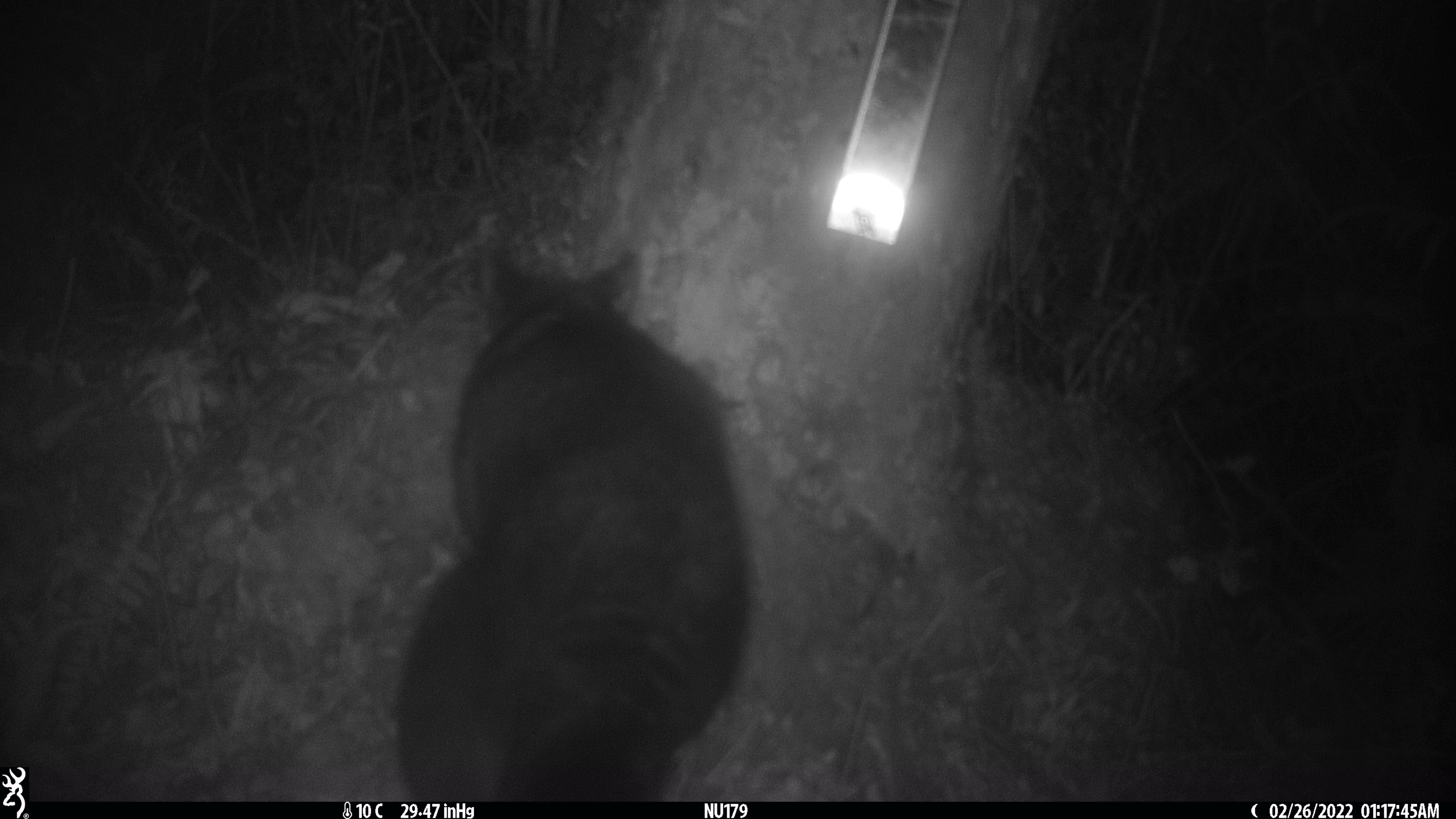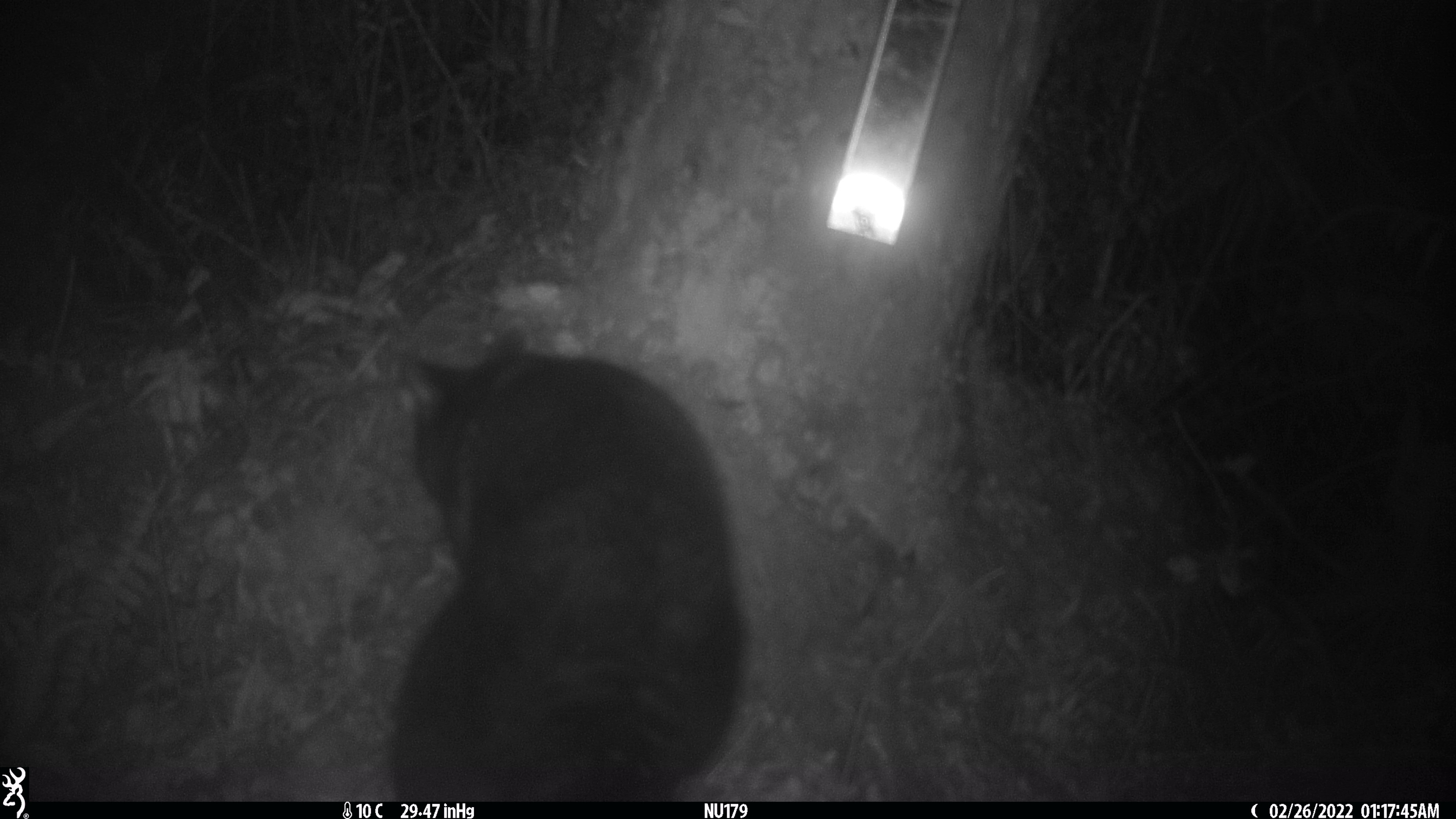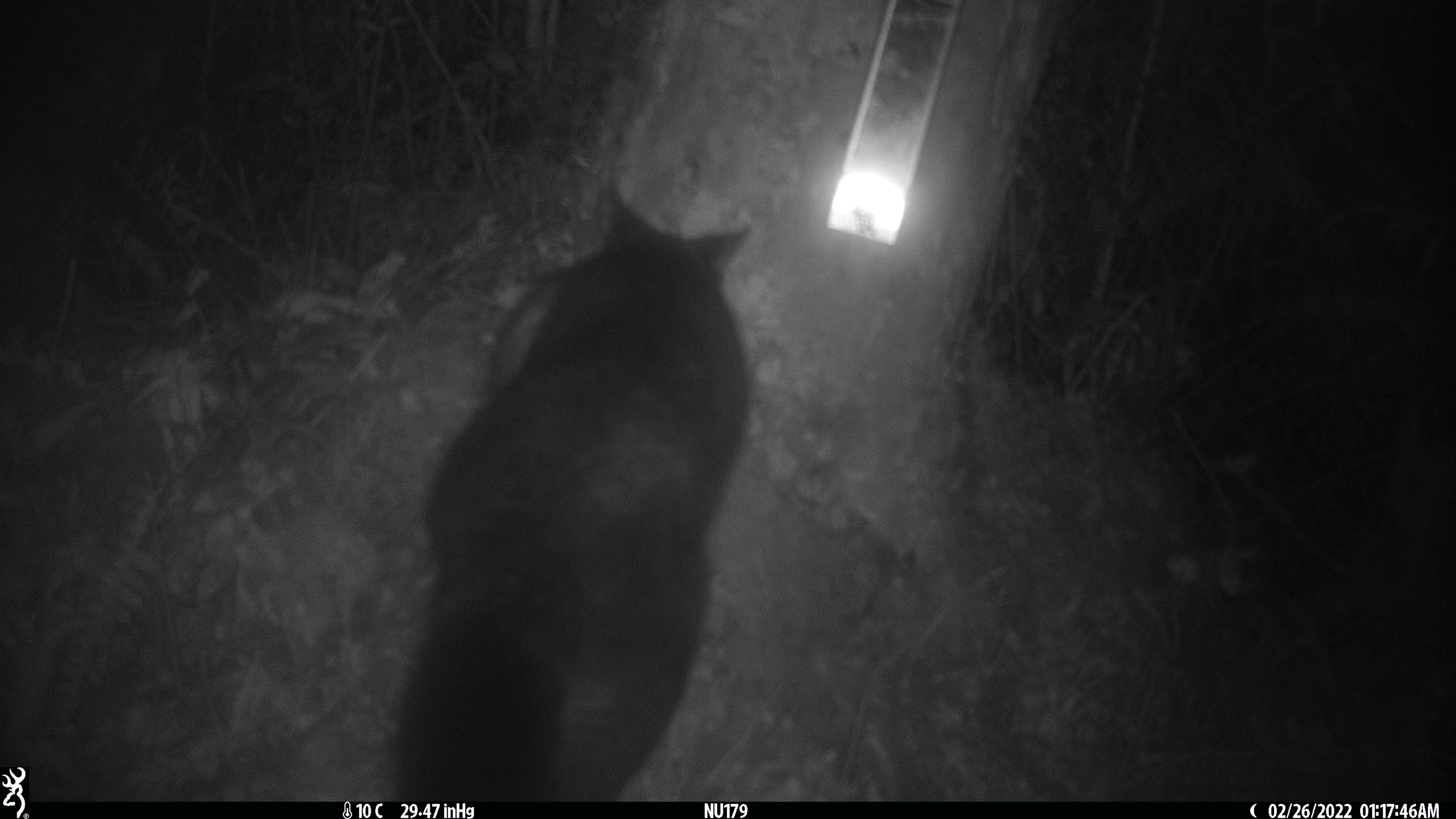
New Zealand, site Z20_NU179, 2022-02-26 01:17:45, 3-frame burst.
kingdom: Animalia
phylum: Chordata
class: Mammalia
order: Diprotodontia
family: Phalangeridae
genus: Trichosurus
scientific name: Trichosurus vulpecula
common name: common brushtail possum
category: possum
Possum (common brushtail possum) (Trichosurus vulpecula).